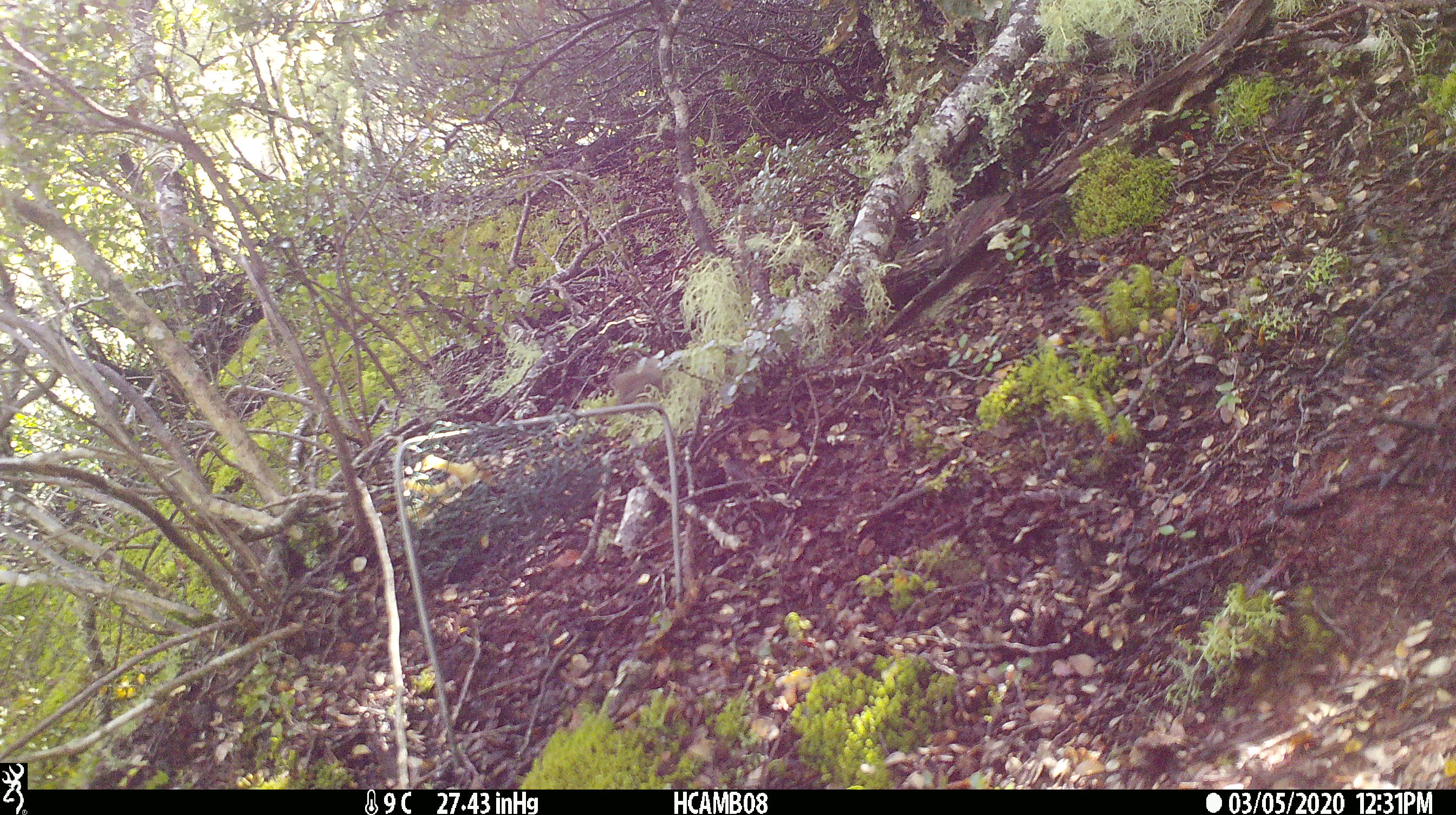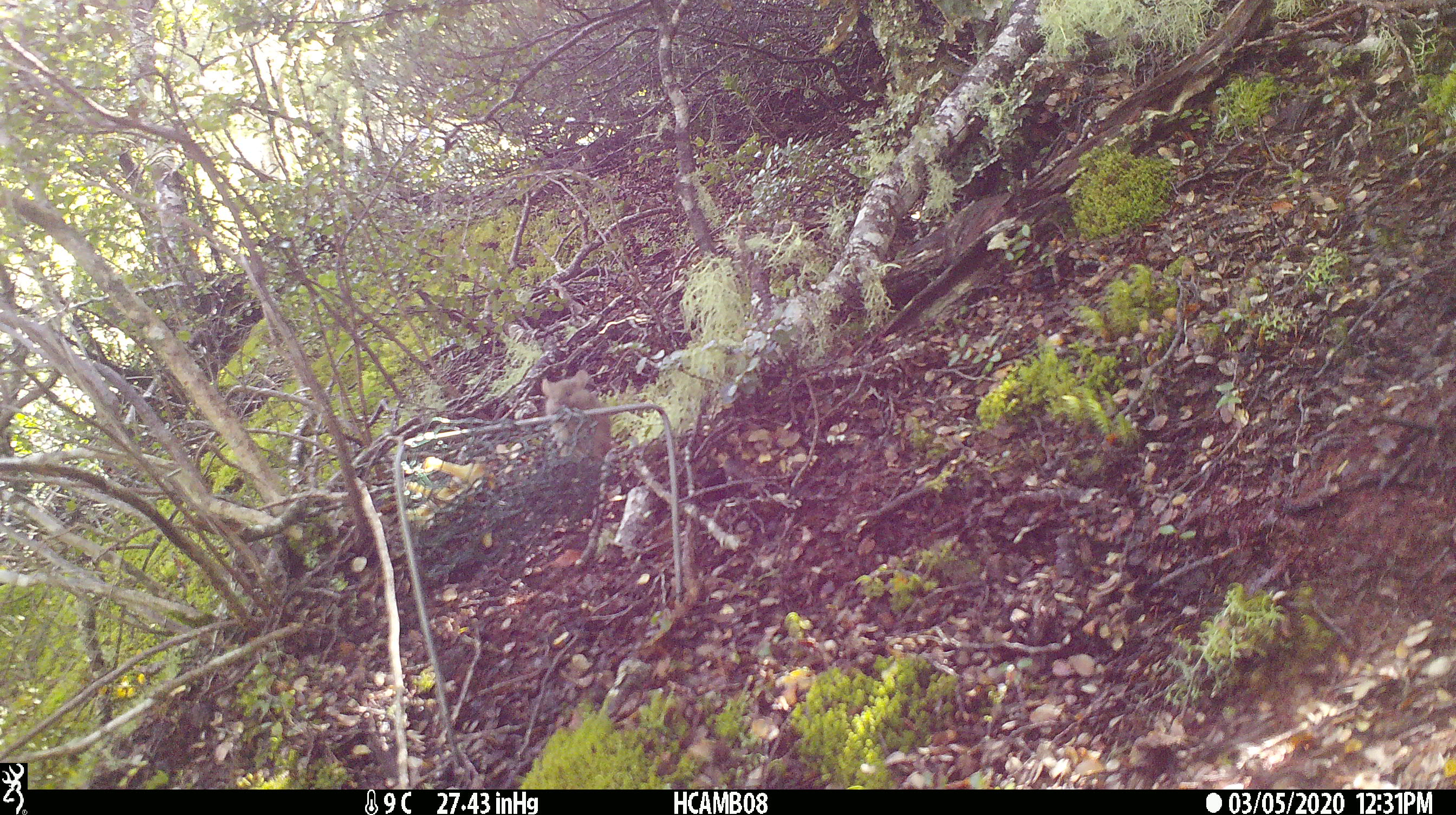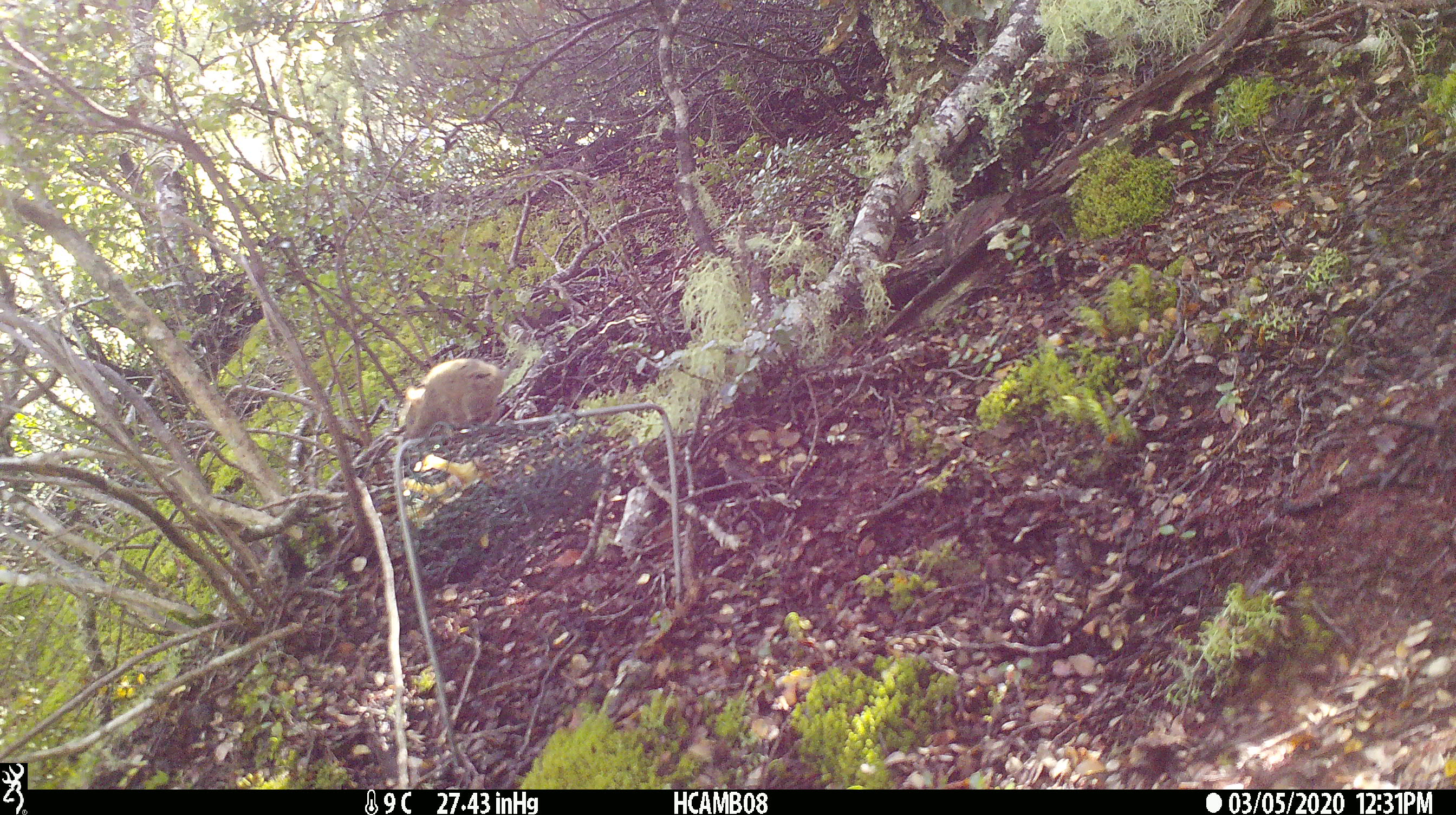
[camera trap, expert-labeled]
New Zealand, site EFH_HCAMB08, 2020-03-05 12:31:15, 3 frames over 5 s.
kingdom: Animalia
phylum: Chordata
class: Mammalia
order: Rodentia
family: Muridae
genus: Mus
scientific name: Mus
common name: mouse